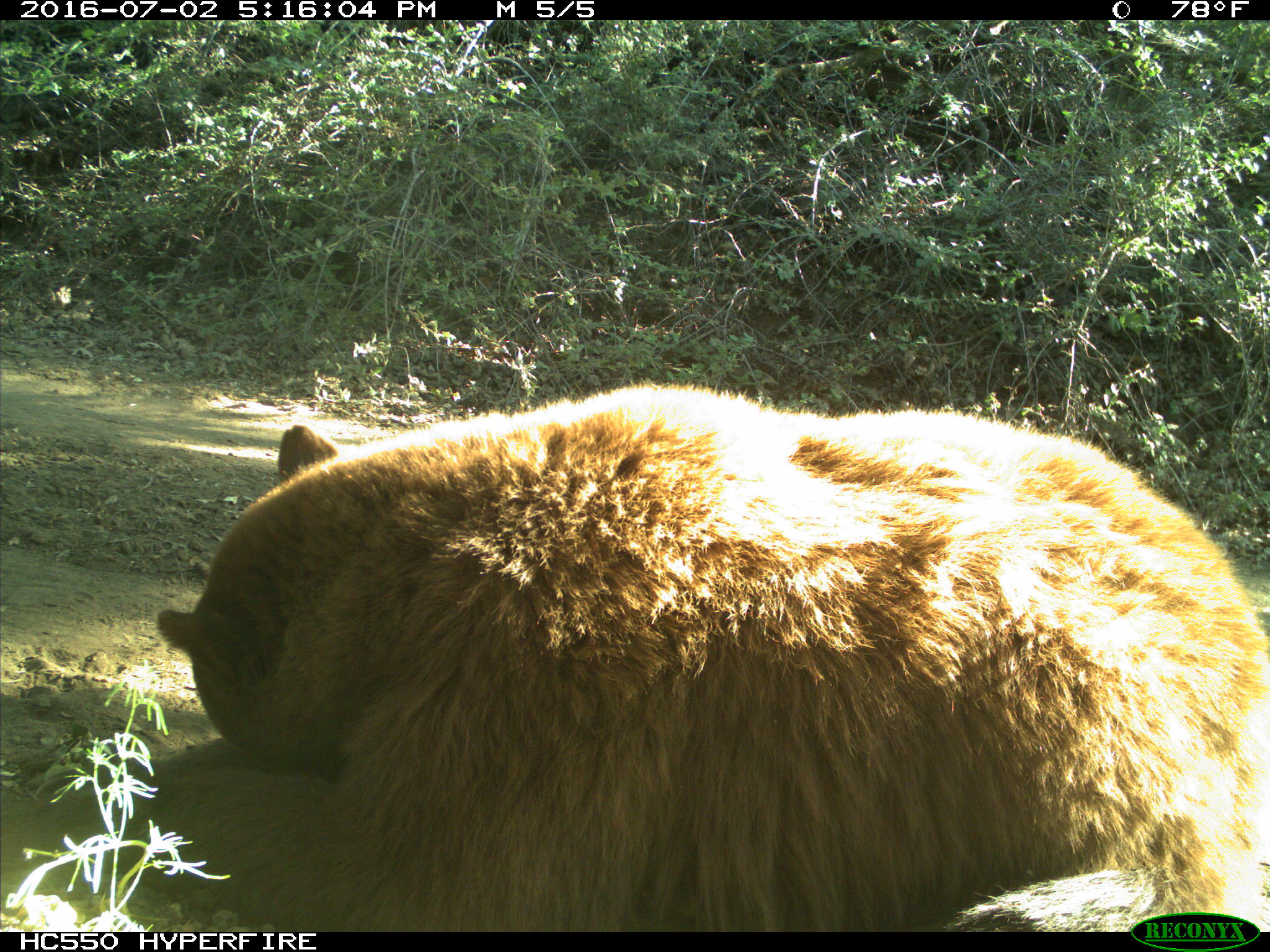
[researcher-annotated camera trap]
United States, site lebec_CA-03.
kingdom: Animalia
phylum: Chordata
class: Mammalia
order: Carnivora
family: Ursidae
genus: Ursus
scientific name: Ursus americanus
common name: american black bear